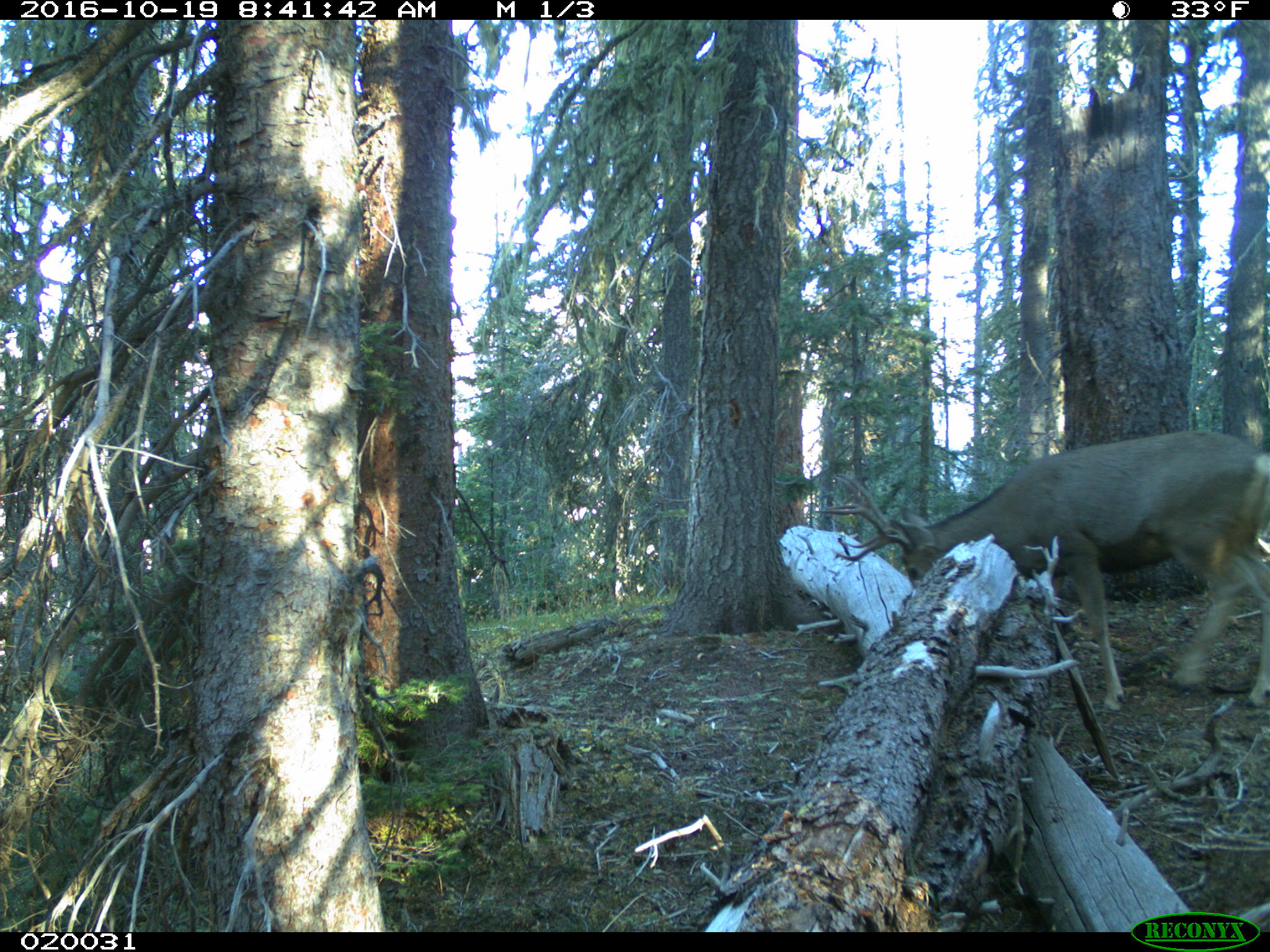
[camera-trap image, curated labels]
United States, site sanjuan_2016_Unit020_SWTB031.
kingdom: Animalia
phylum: Chordata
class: Mammalia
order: Artiodactyla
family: Cervidae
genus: Odocoileus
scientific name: Odocoileus hemionus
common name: mule deer